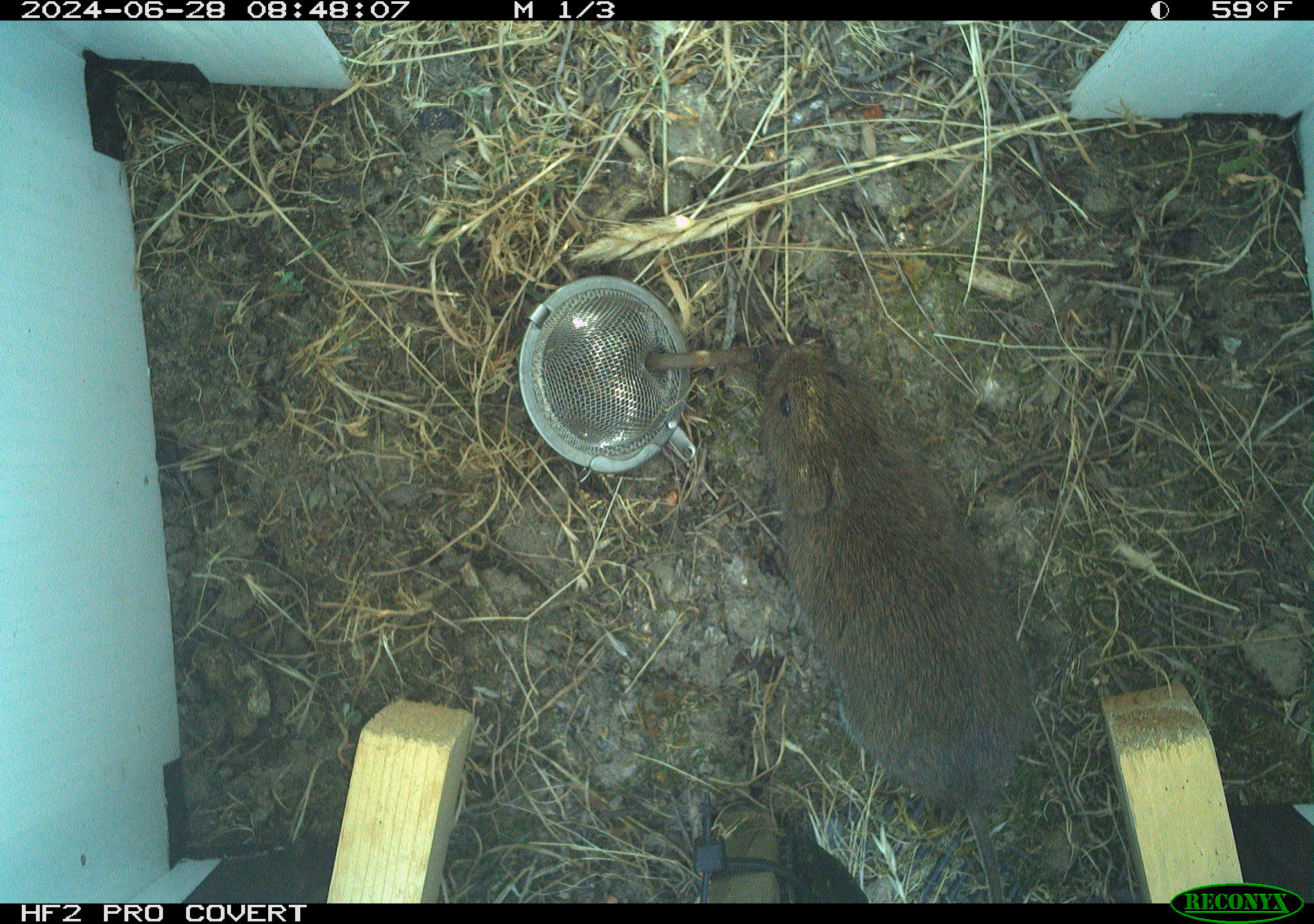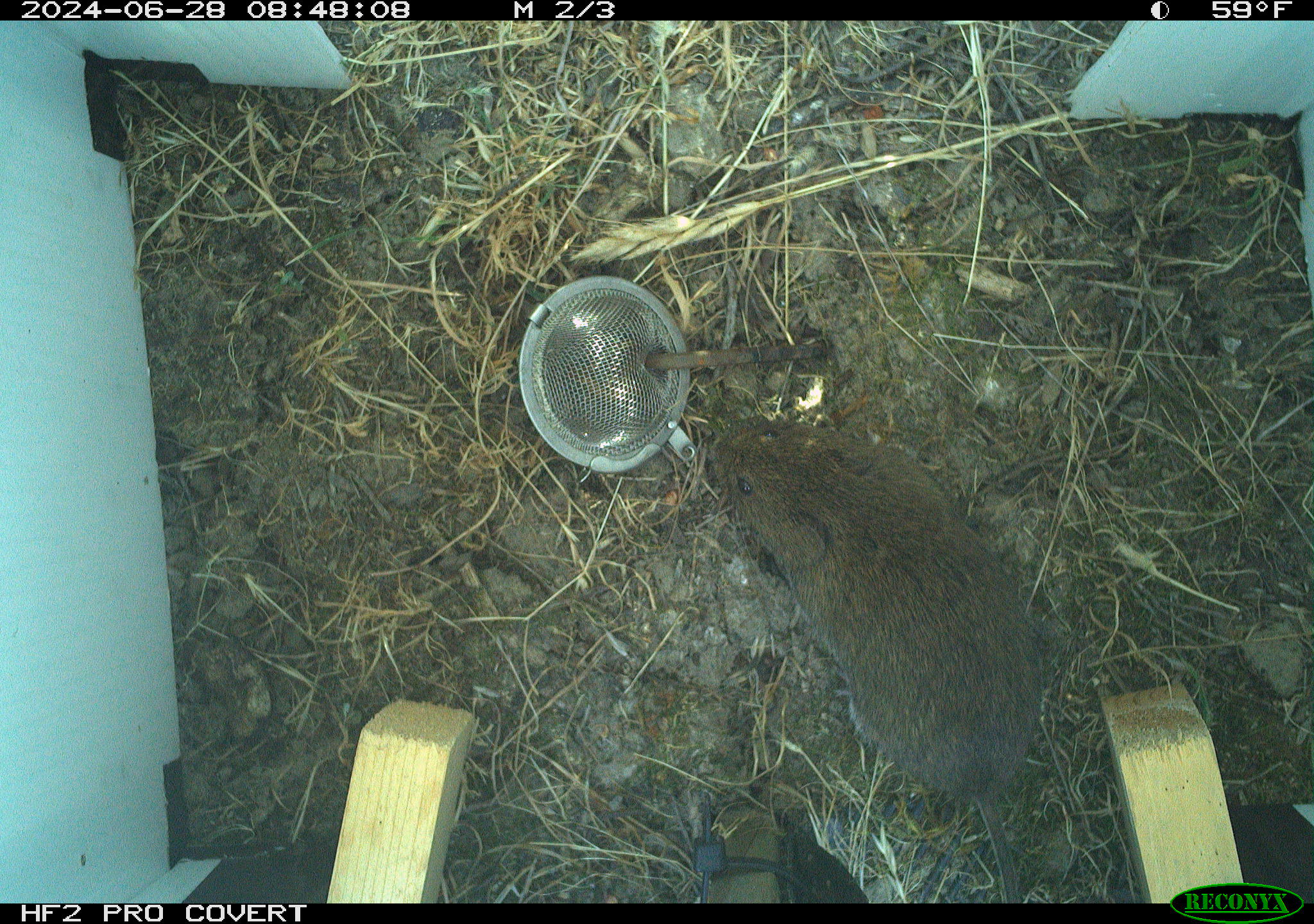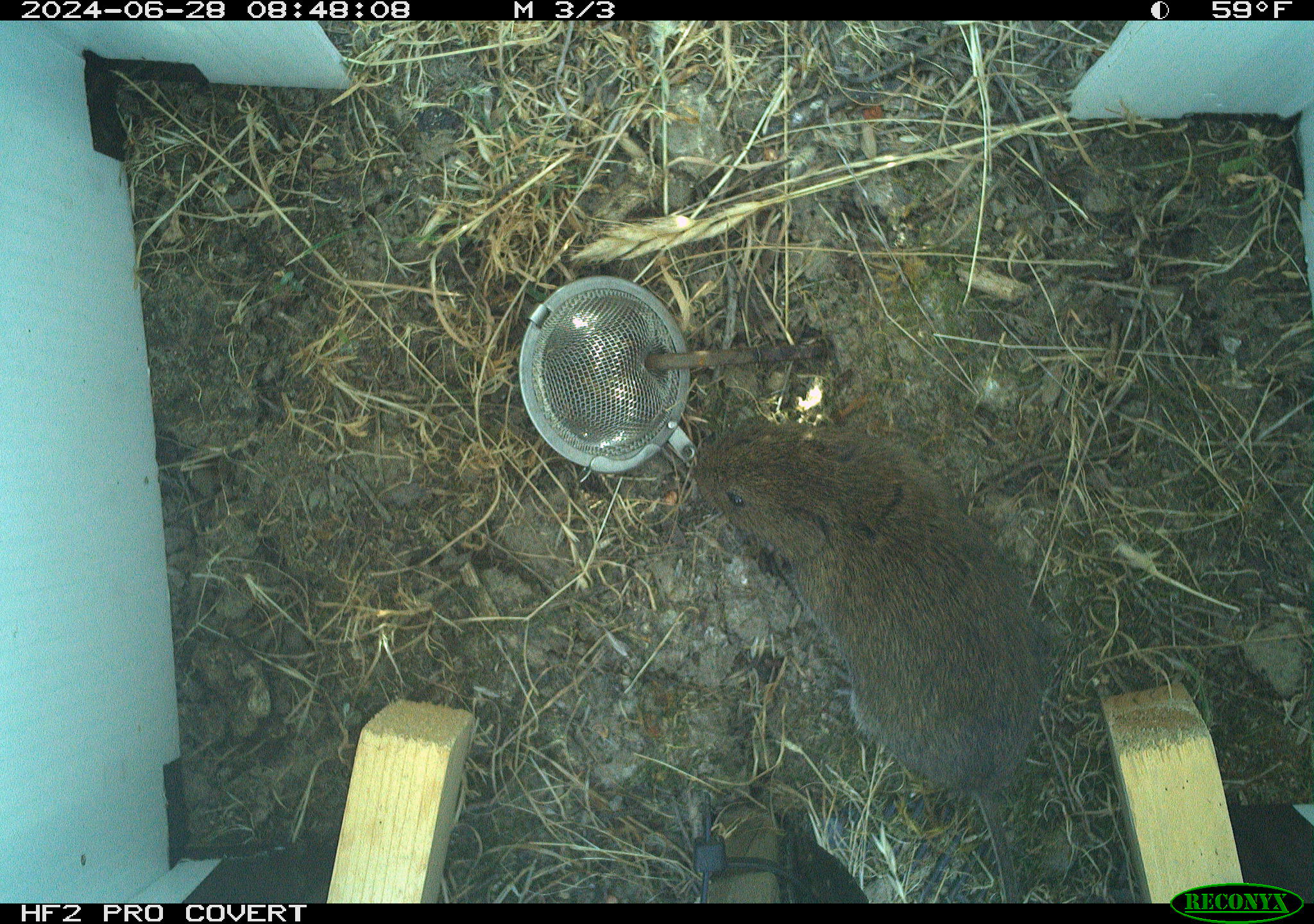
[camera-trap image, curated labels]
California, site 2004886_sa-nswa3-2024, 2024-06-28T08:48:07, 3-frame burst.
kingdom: Animalia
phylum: Chordata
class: Mammalia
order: Rodentia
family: Cricetidae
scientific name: Arvicolinae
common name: voles, lemmings, and muskrats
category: arvicolinae subfamily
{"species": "arvicolinae subfamily (voles, lemmings, and muskrats) (Arvicolinae)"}